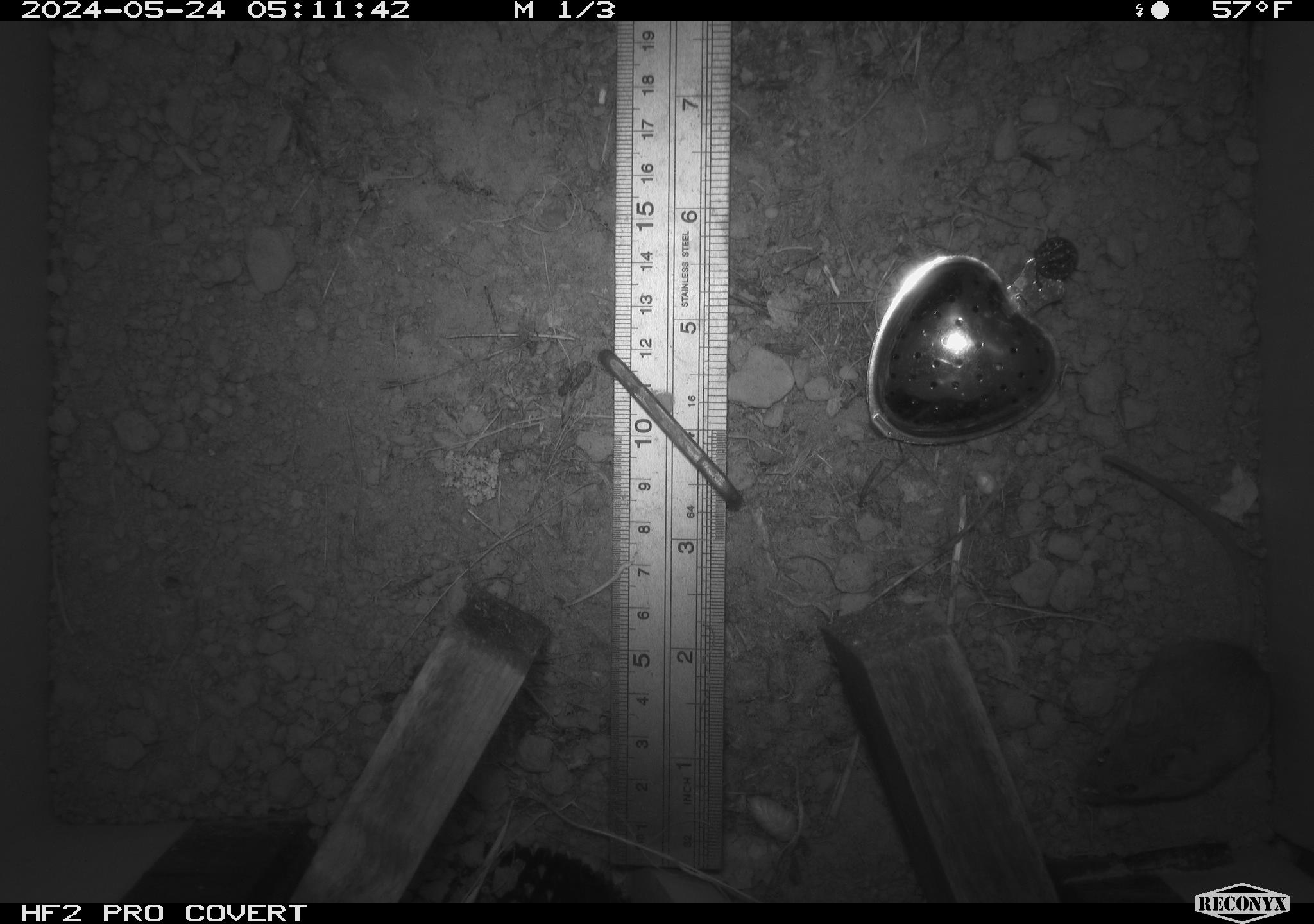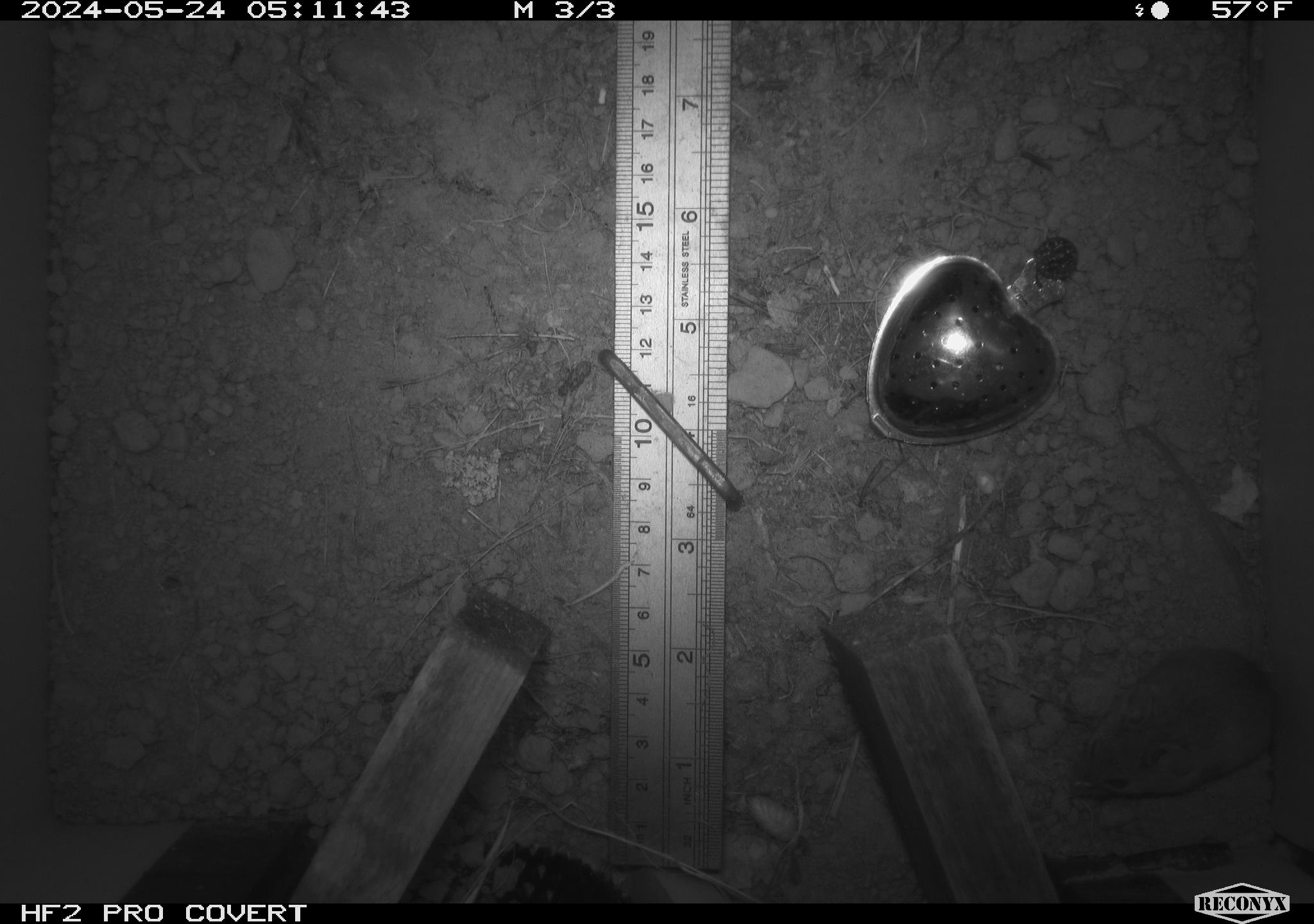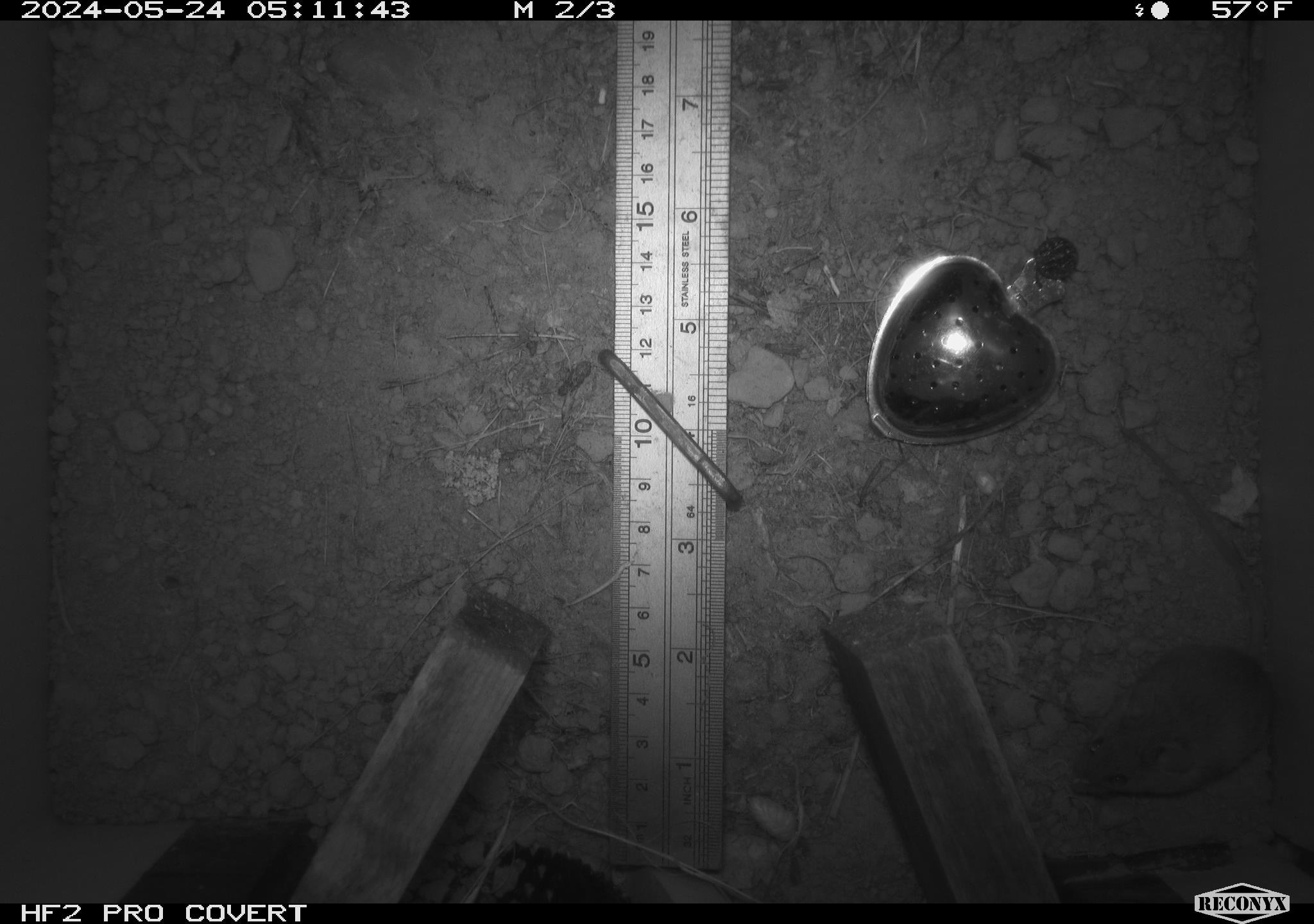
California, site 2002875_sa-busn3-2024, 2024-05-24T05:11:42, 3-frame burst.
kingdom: Animalia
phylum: Chordata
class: Mammalia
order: Rodentia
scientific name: Rodentia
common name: mouse species